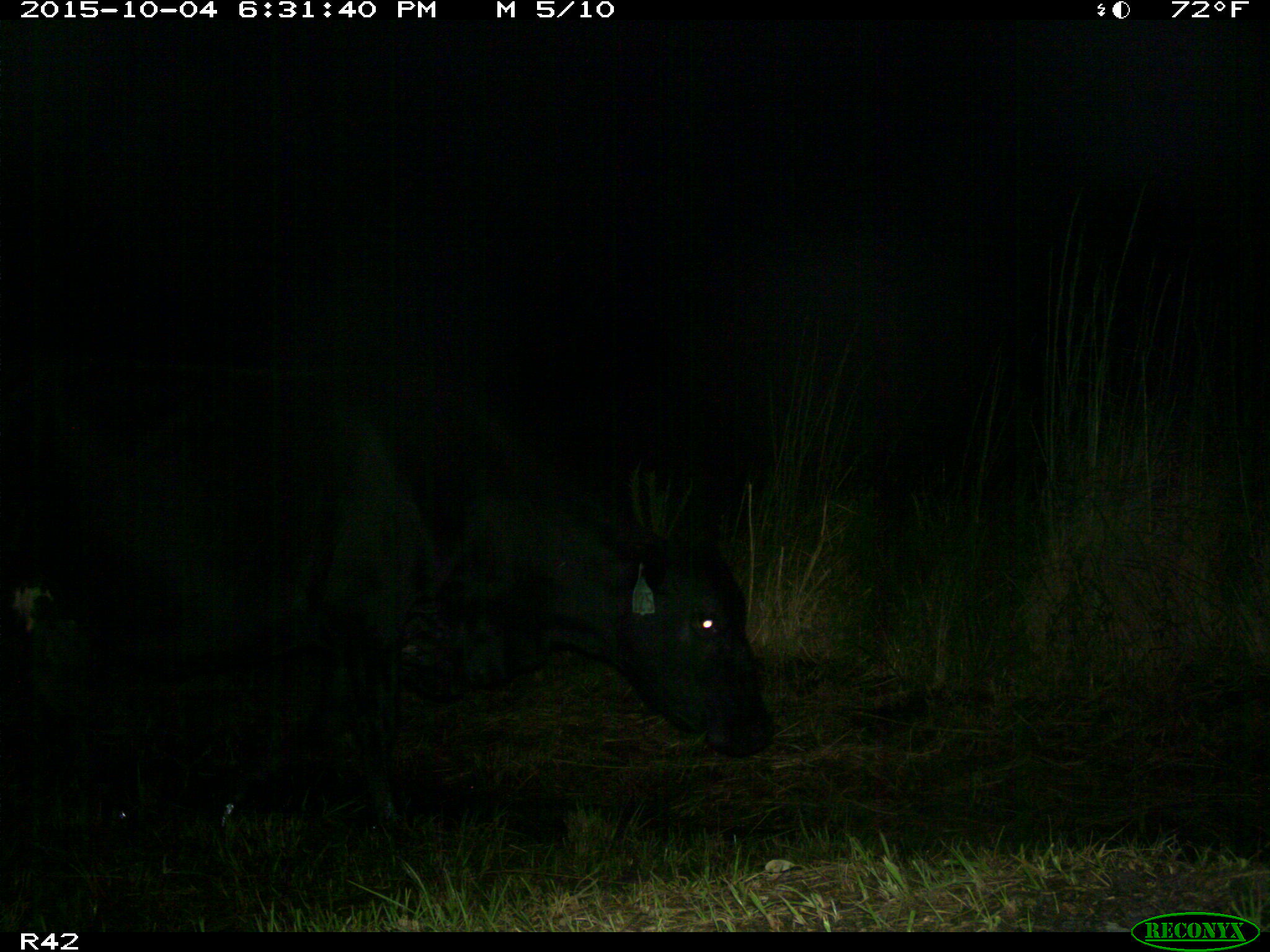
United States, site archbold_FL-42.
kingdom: Animalia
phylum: Chordata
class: Mammalia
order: Artiodactyla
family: Bovidae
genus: Bos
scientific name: Bos taurus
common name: domestic cow